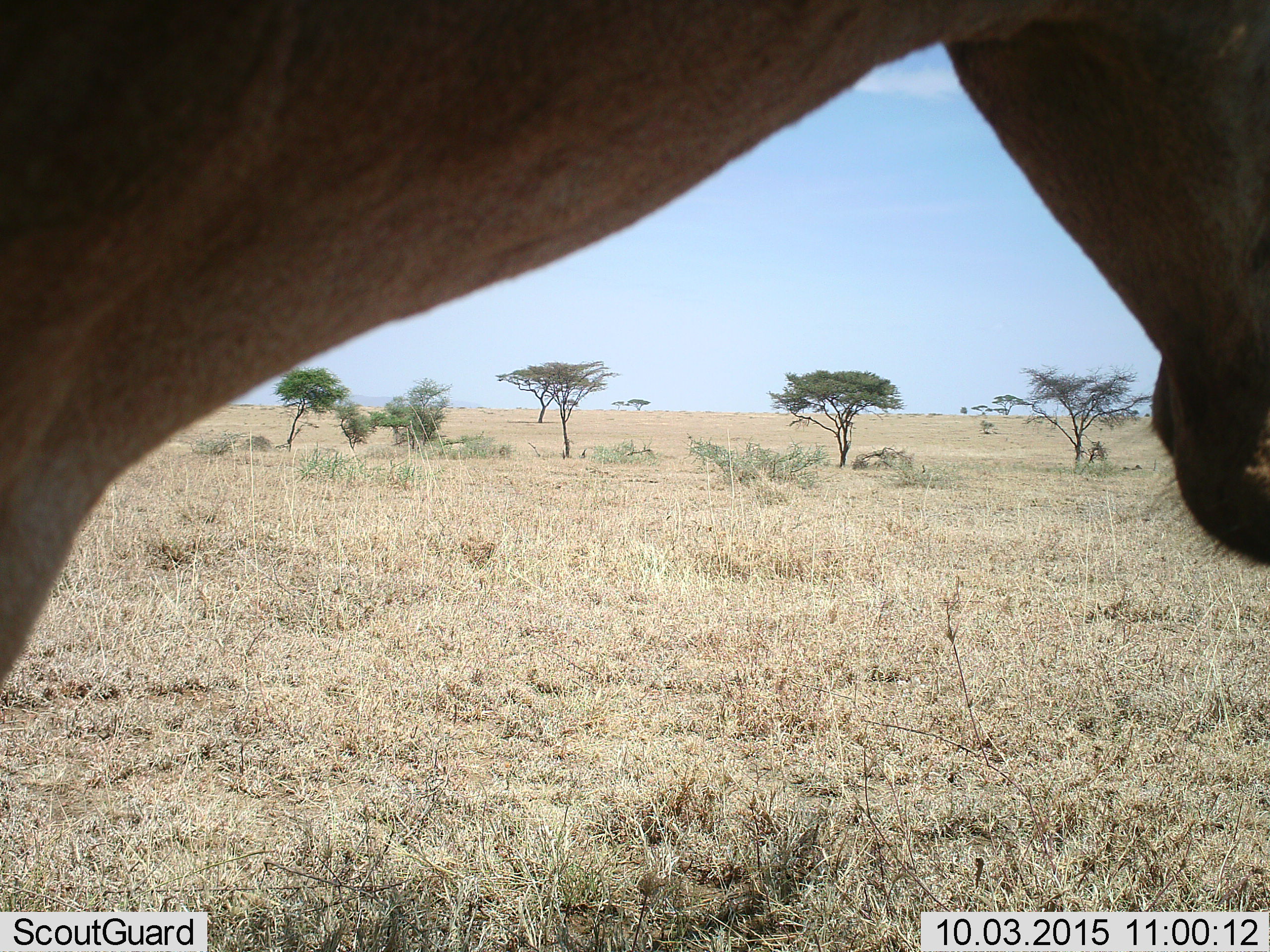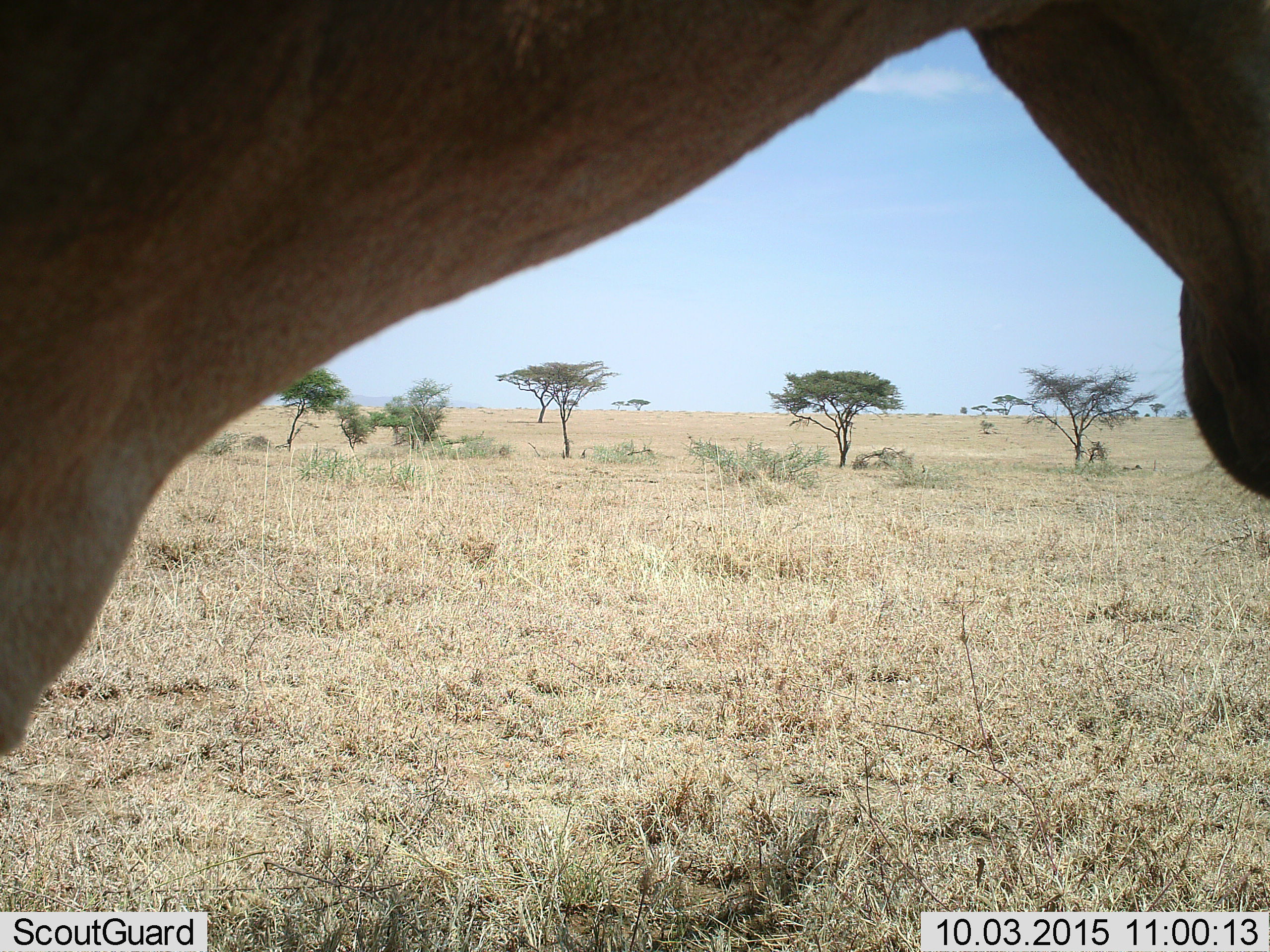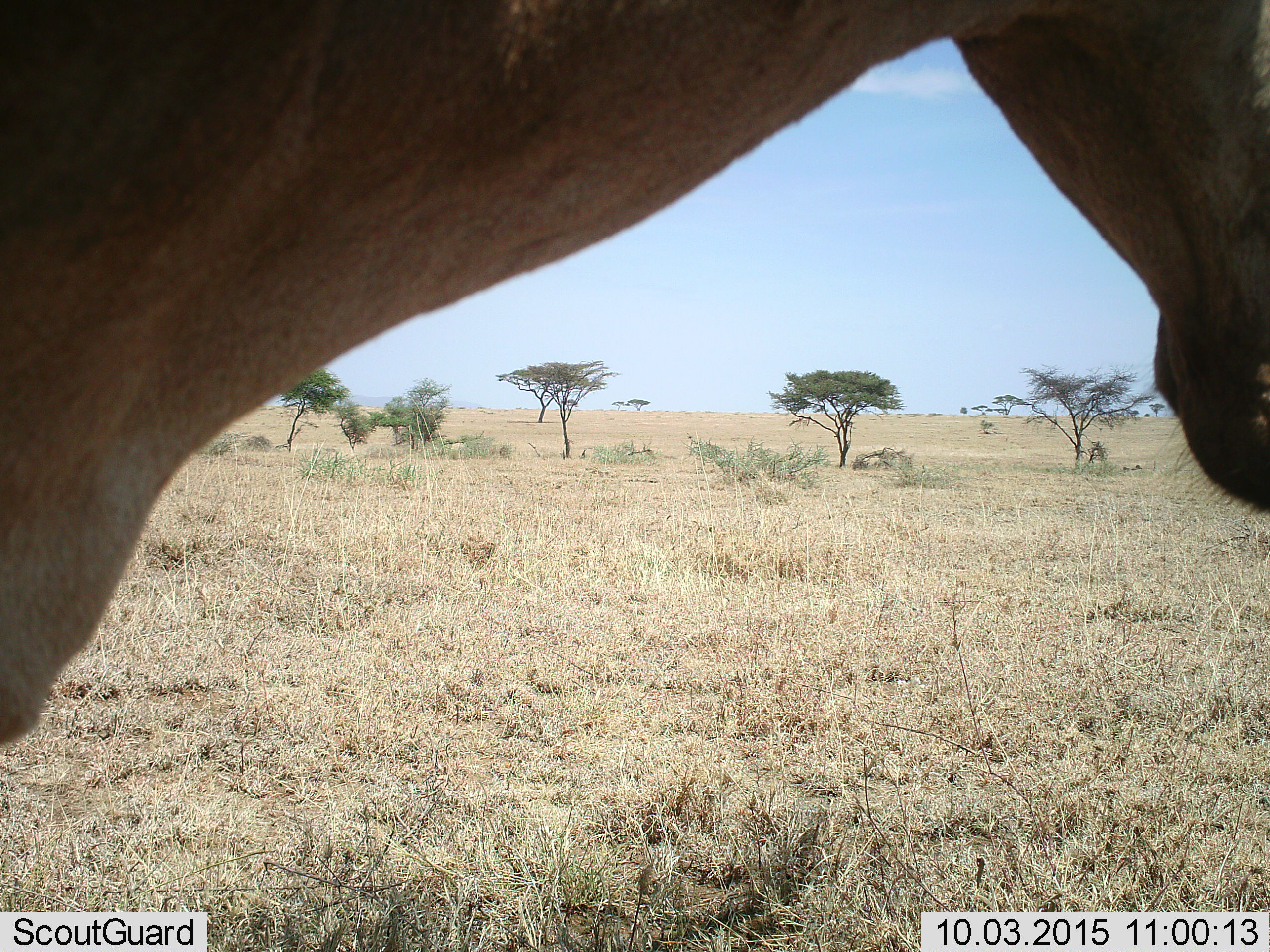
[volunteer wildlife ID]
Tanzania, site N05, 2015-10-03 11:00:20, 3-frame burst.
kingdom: Animalia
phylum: Chordata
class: Mammalia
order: Artiodactyla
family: Bovidae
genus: Alcelaphus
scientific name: Alcelaphus buselaphus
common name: hartebeest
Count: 1.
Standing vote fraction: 100%.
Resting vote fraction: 0%.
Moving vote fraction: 0%.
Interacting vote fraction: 0%.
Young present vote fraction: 0%.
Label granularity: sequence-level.